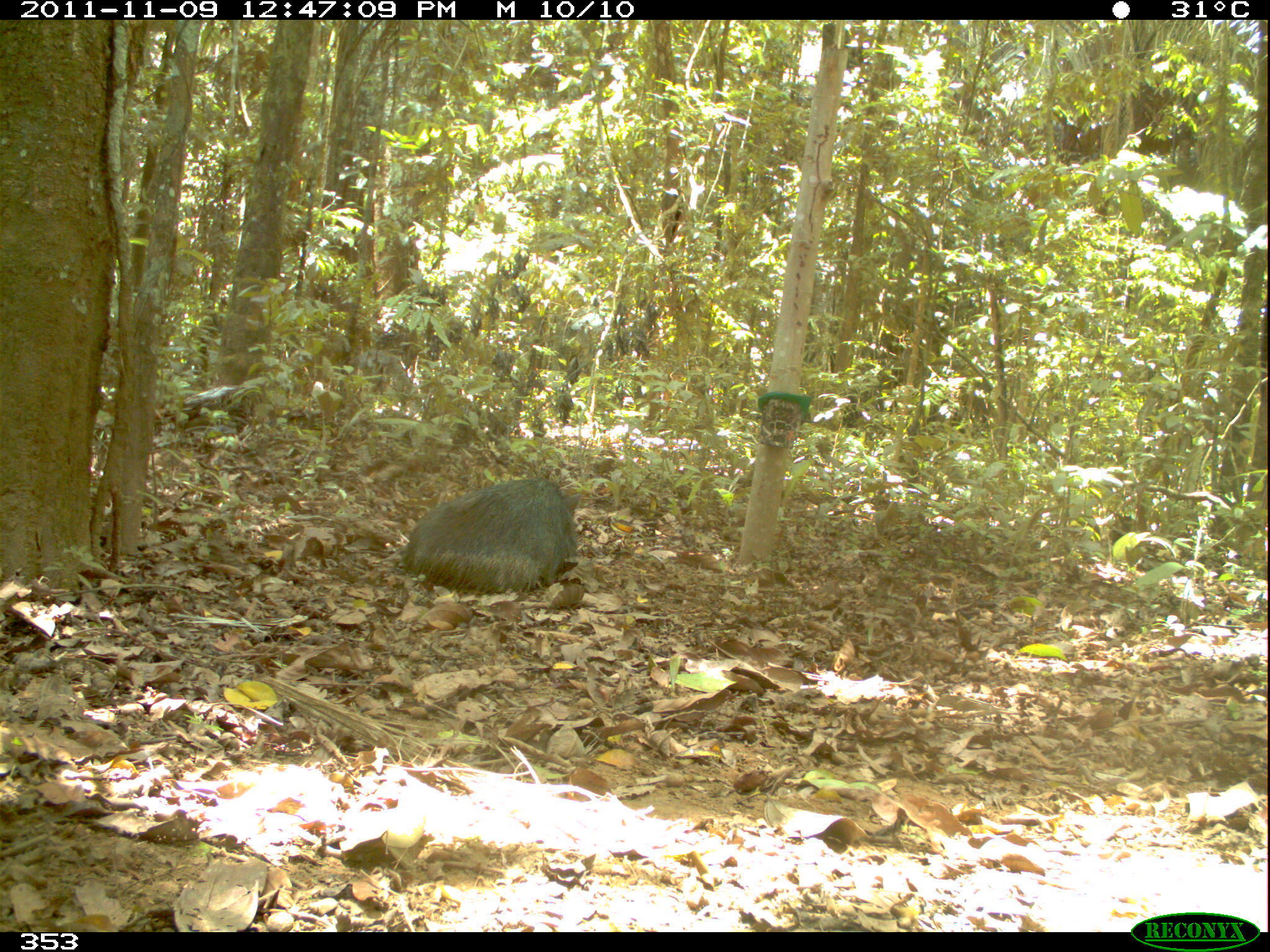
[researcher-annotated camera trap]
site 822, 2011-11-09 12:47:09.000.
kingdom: Animalia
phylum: Chordata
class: Mammalia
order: Artiodactyla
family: Tayassuidae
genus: Tayassu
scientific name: Tayassu pecari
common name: white-lipped peccary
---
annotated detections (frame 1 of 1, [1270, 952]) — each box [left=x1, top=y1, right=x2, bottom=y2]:
tayassu pecari: [left=404, top=478, right=579, bottom=596]